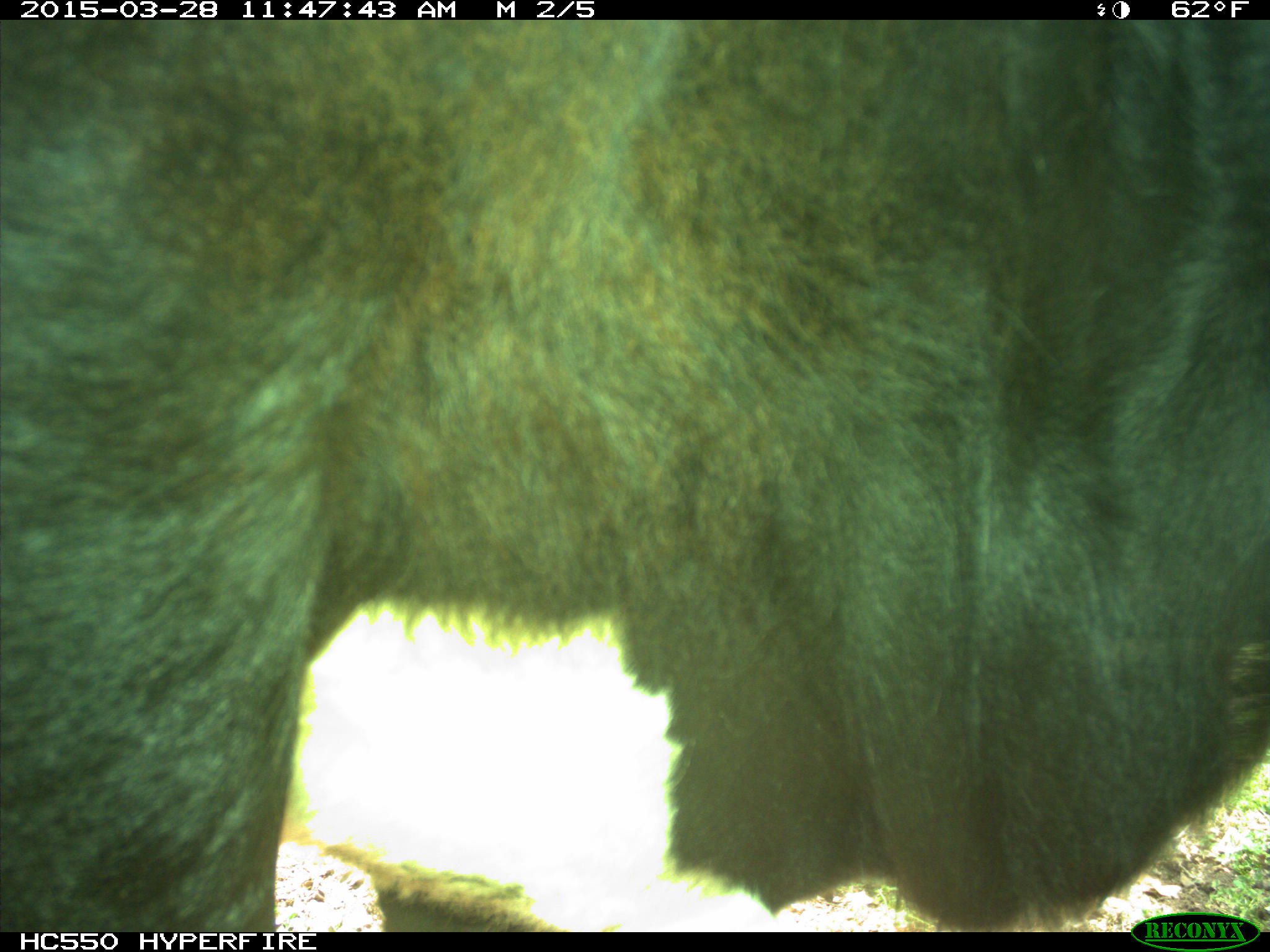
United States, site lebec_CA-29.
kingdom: Animalia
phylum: Chordata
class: Mammalia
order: Artiodactyla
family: Bovidae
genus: Bos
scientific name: Bos taurus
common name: domestic cow